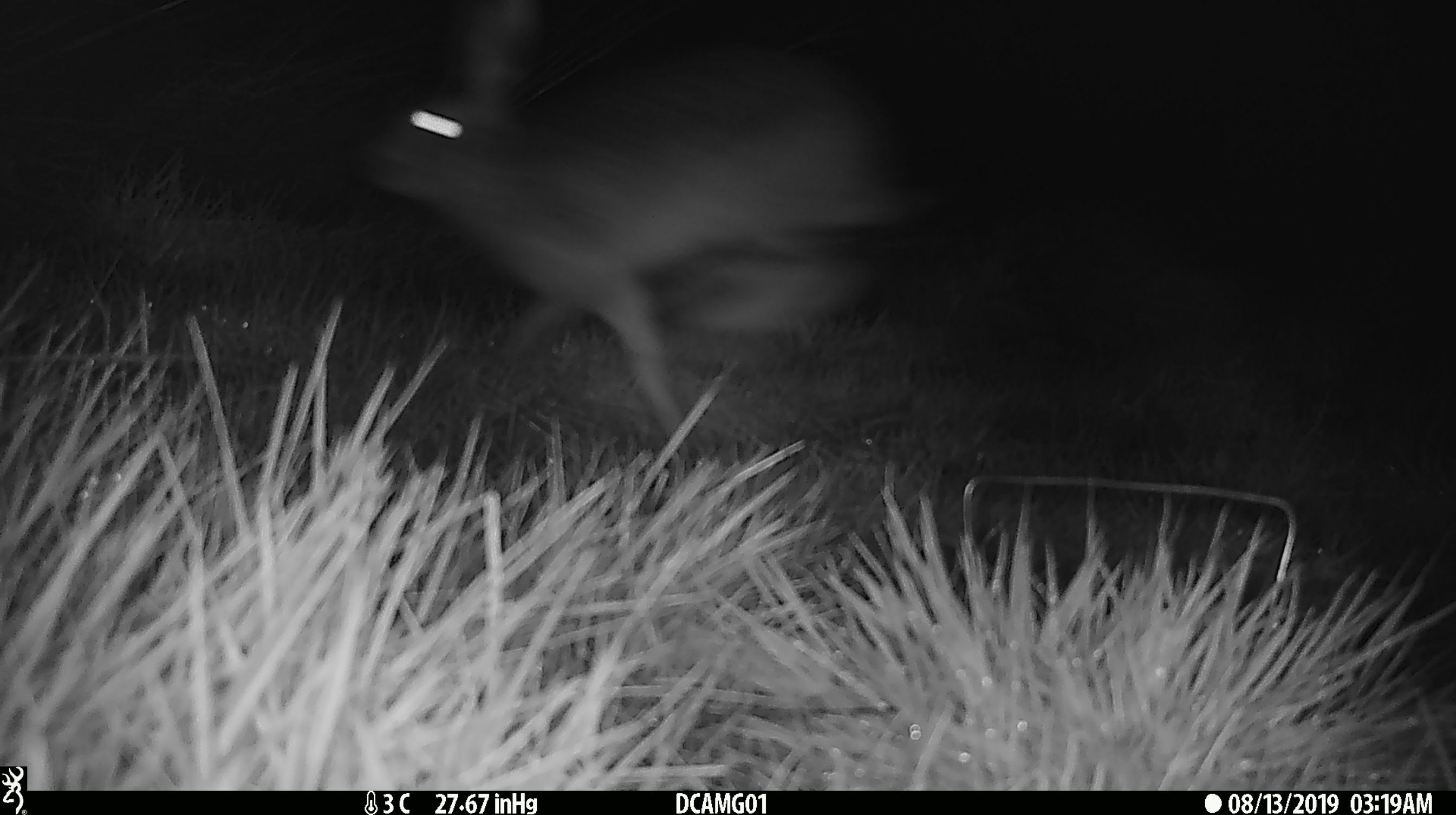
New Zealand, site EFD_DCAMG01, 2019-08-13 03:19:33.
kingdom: Animalia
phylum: Chordata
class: Mammalia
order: Lagomorpha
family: Leporidae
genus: Lepus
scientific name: Lepus europaeus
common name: brown hare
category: hare